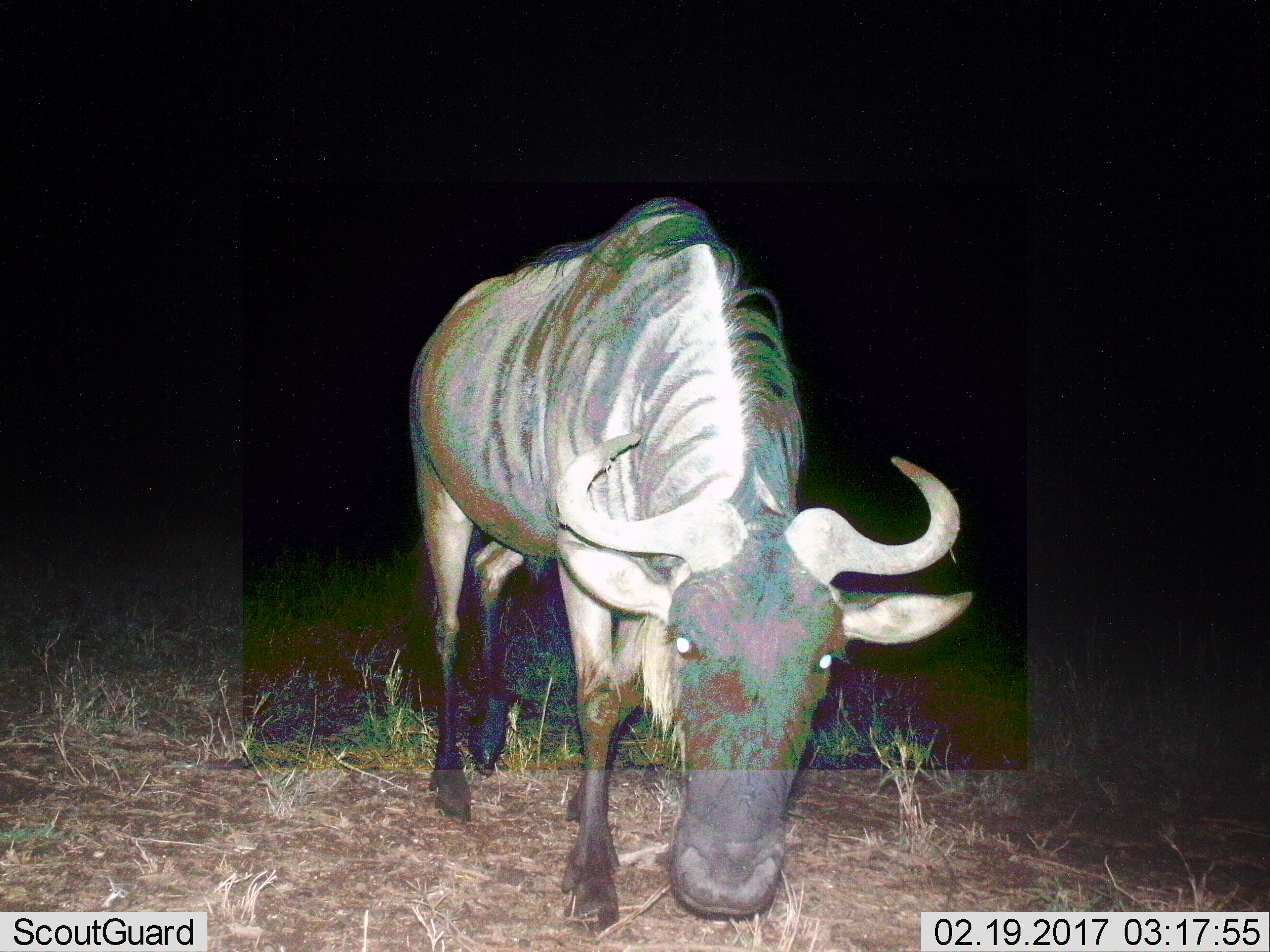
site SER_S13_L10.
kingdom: Animalia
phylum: Chordata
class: Mammalia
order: Artiodactyla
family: Bovidae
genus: Connochaetes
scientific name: Connochaetes taurinus taurinus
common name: blue wildebeest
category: wildebeestblue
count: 1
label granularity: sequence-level